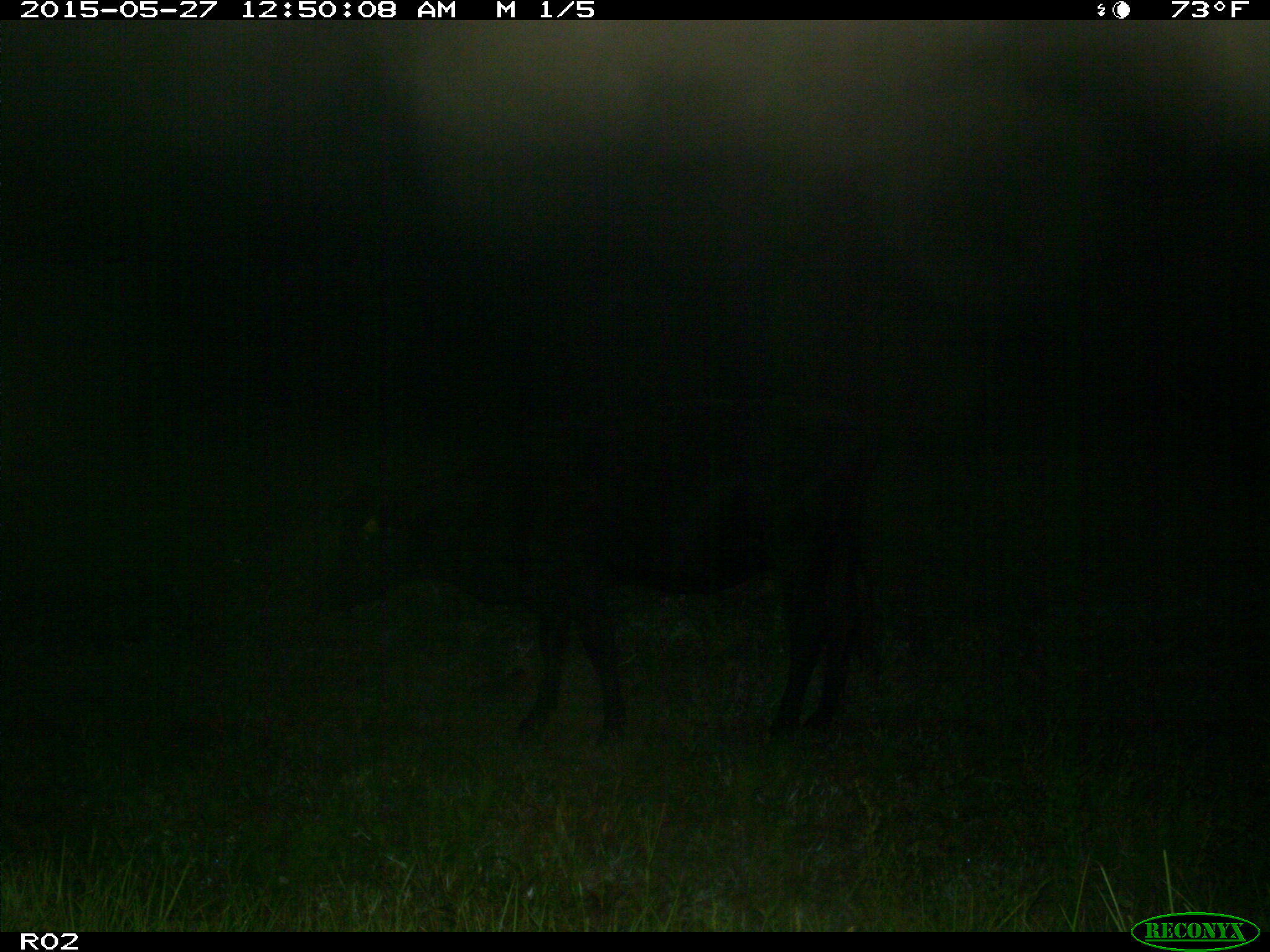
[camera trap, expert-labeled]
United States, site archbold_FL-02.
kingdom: Animalia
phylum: Chordata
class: Mammalia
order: Artiodactyla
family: Bovidae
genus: Bos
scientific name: Bos taurus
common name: domestic cow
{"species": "Bos taurus (domestic cow)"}